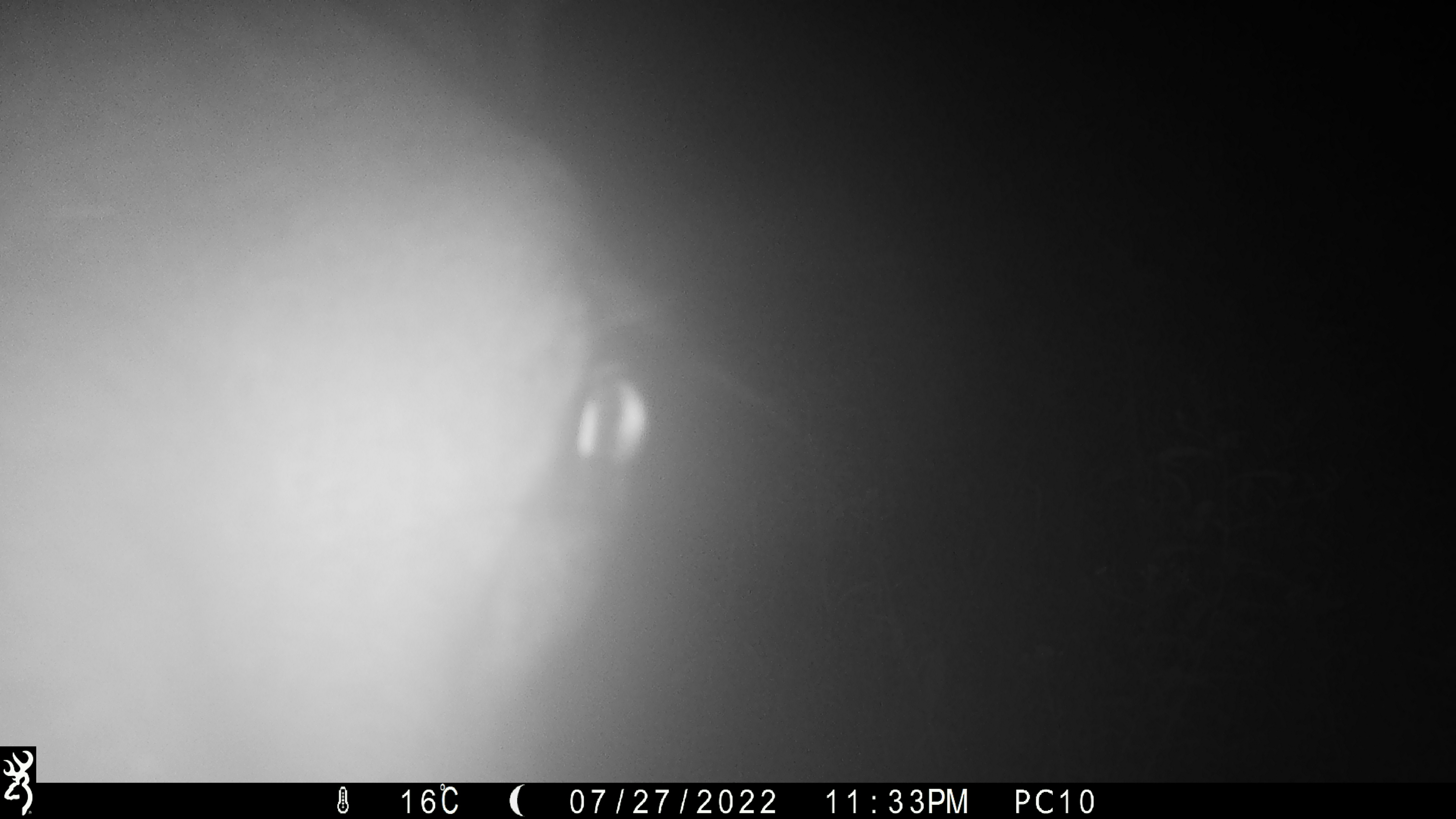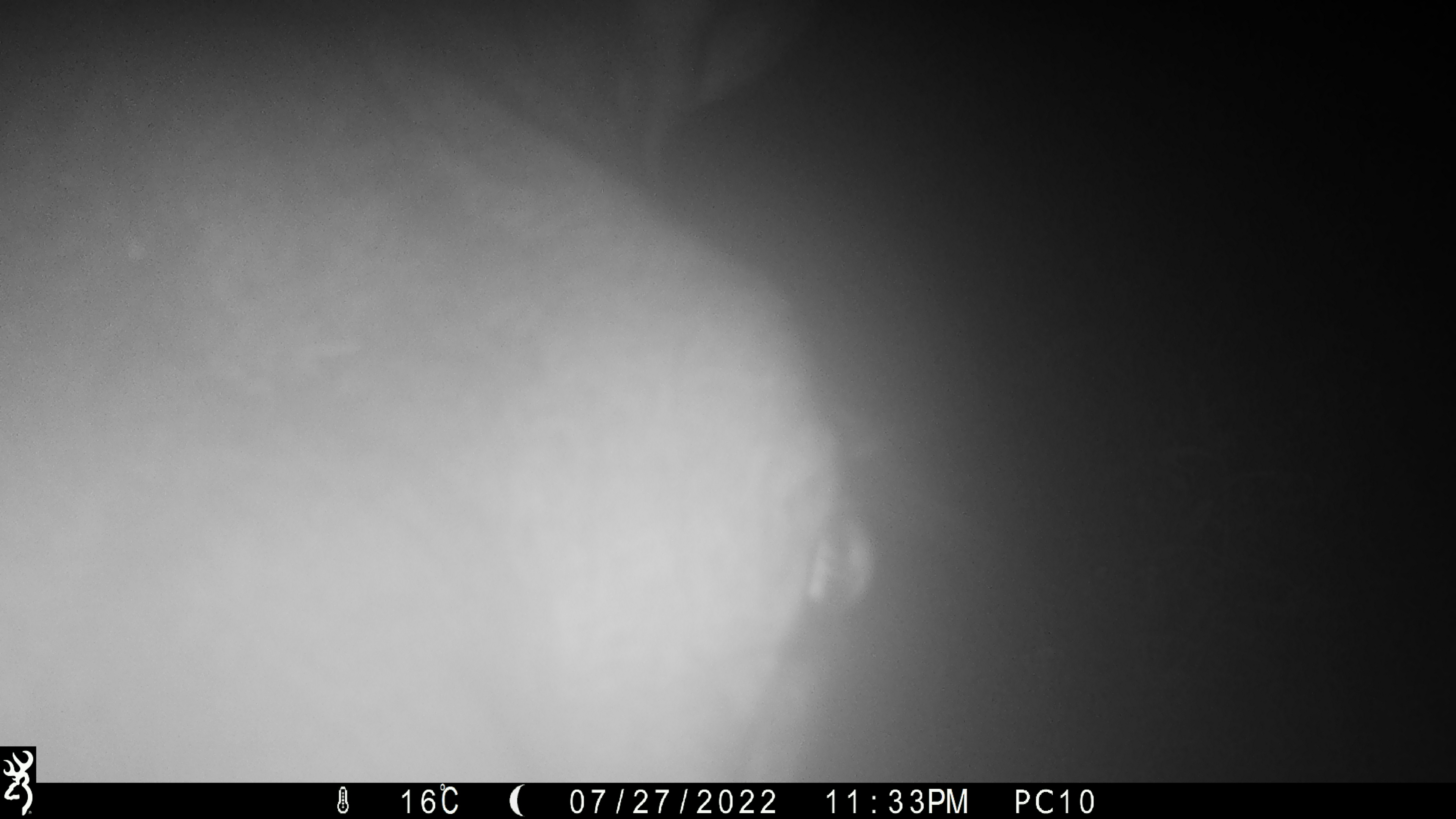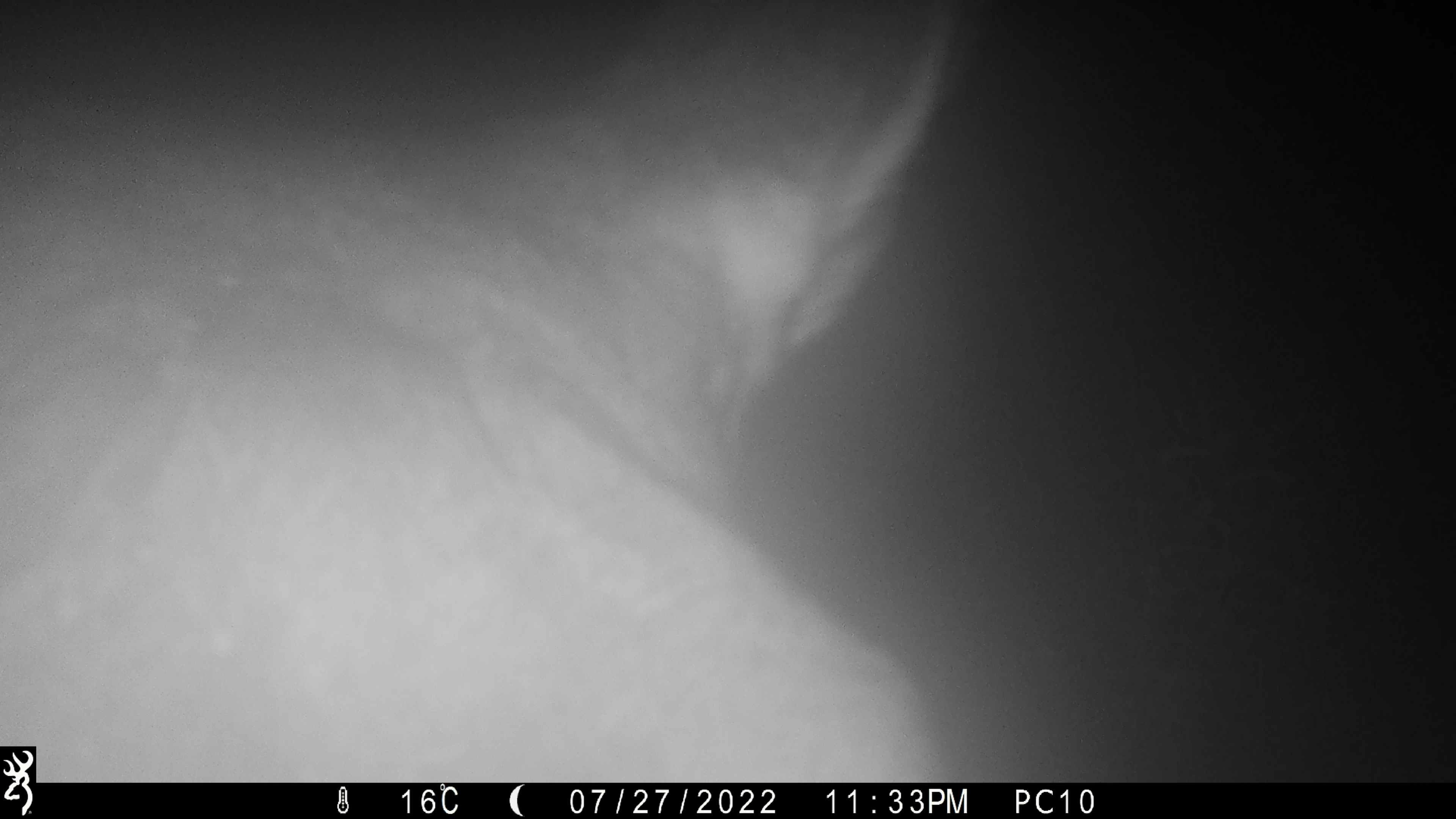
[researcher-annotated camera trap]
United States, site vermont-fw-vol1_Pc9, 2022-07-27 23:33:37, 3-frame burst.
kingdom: Animalia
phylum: Chordata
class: Mammalia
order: Artiodactyla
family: Cervidae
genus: Alces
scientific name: Alces alces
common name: moose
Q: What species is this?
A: Moose (Alces alces).